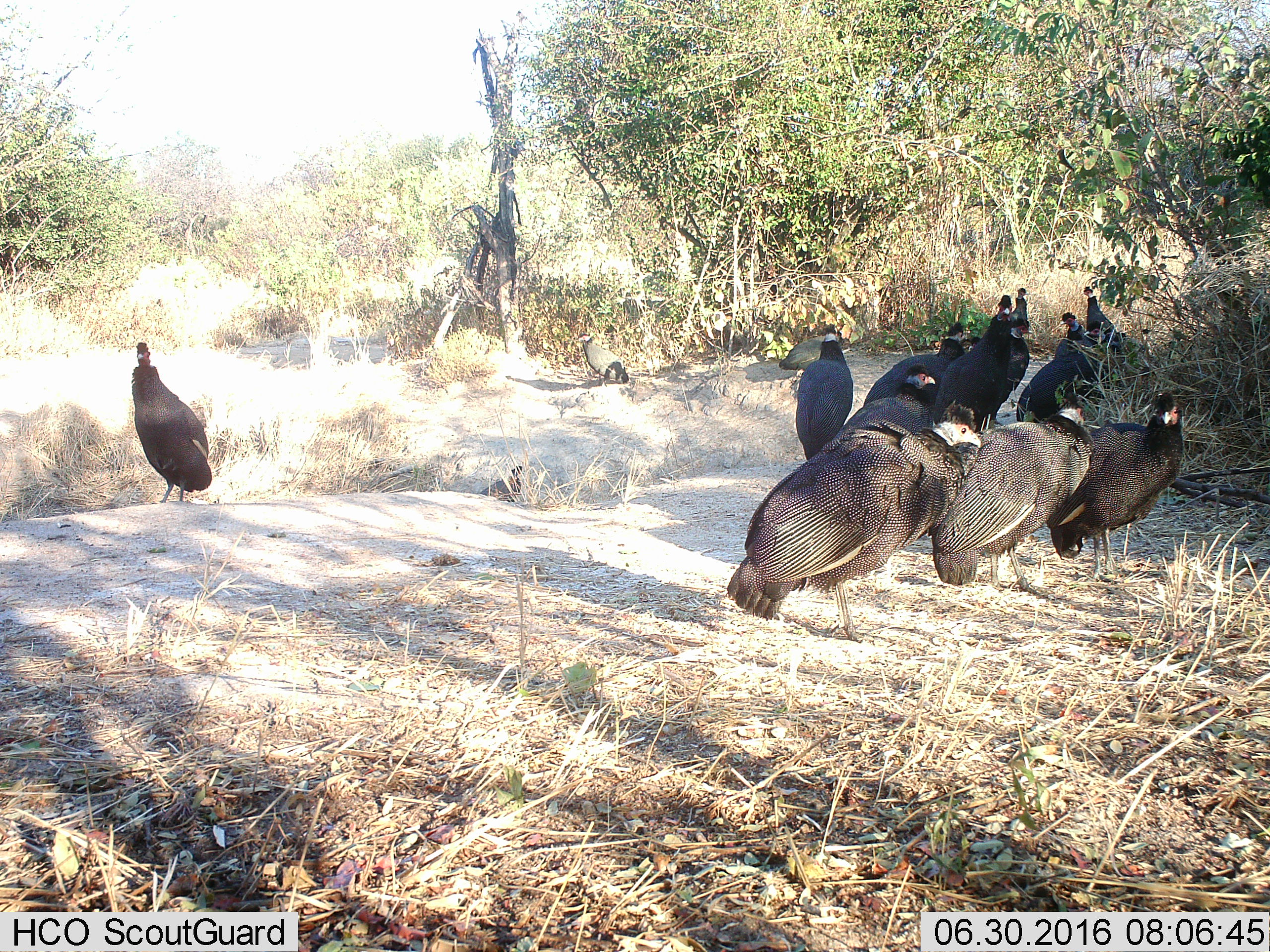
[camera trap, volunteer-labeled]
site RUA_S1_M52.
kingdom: Animalia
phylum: Chordata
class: Aves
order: Galliformes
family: Numididae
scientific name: Numididae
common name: guineafowl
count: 11-50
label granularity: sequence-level